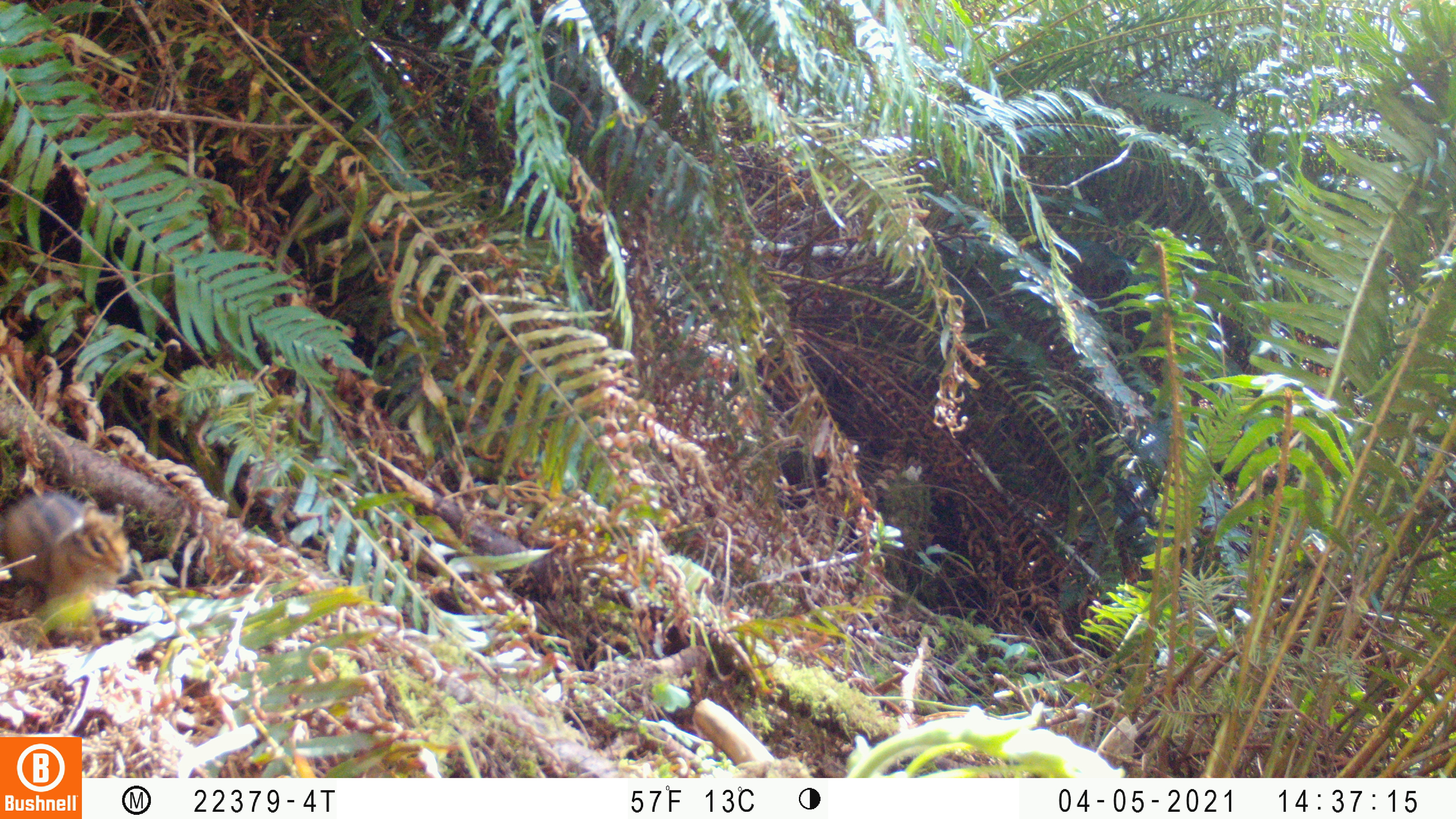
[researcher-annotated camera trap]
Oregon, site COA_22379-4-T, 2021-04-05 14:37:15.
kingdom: Animalia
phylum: Chordata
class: Mammalia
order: Rodentia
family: Sciuridae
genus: Neotamias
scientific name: Neotamias townsendii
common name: townsend's chipmunk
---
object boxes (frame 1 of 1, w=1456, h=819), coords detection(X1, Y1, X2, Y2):
townsend's chipmunk: detection(0, 413, 168, 657)